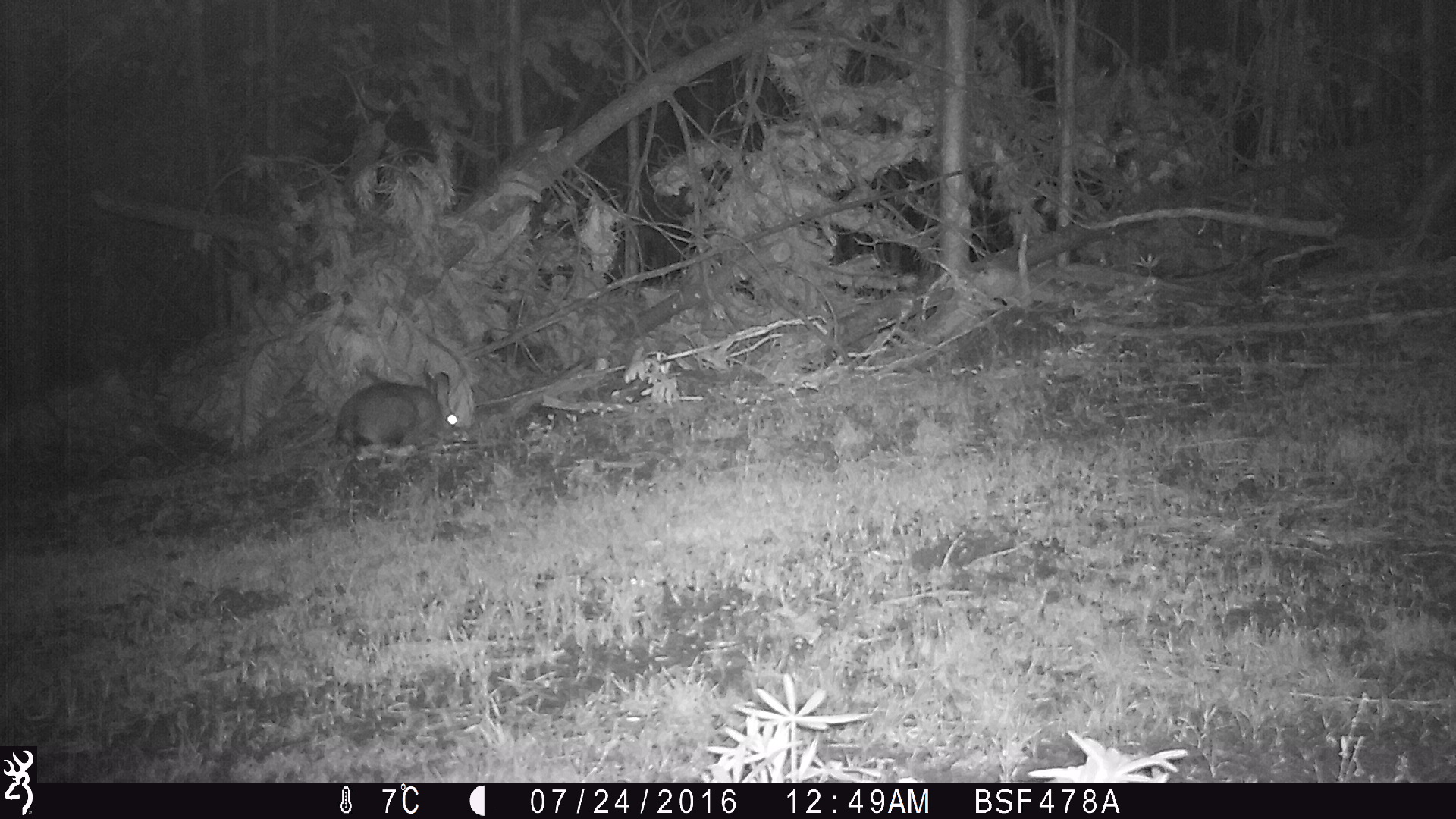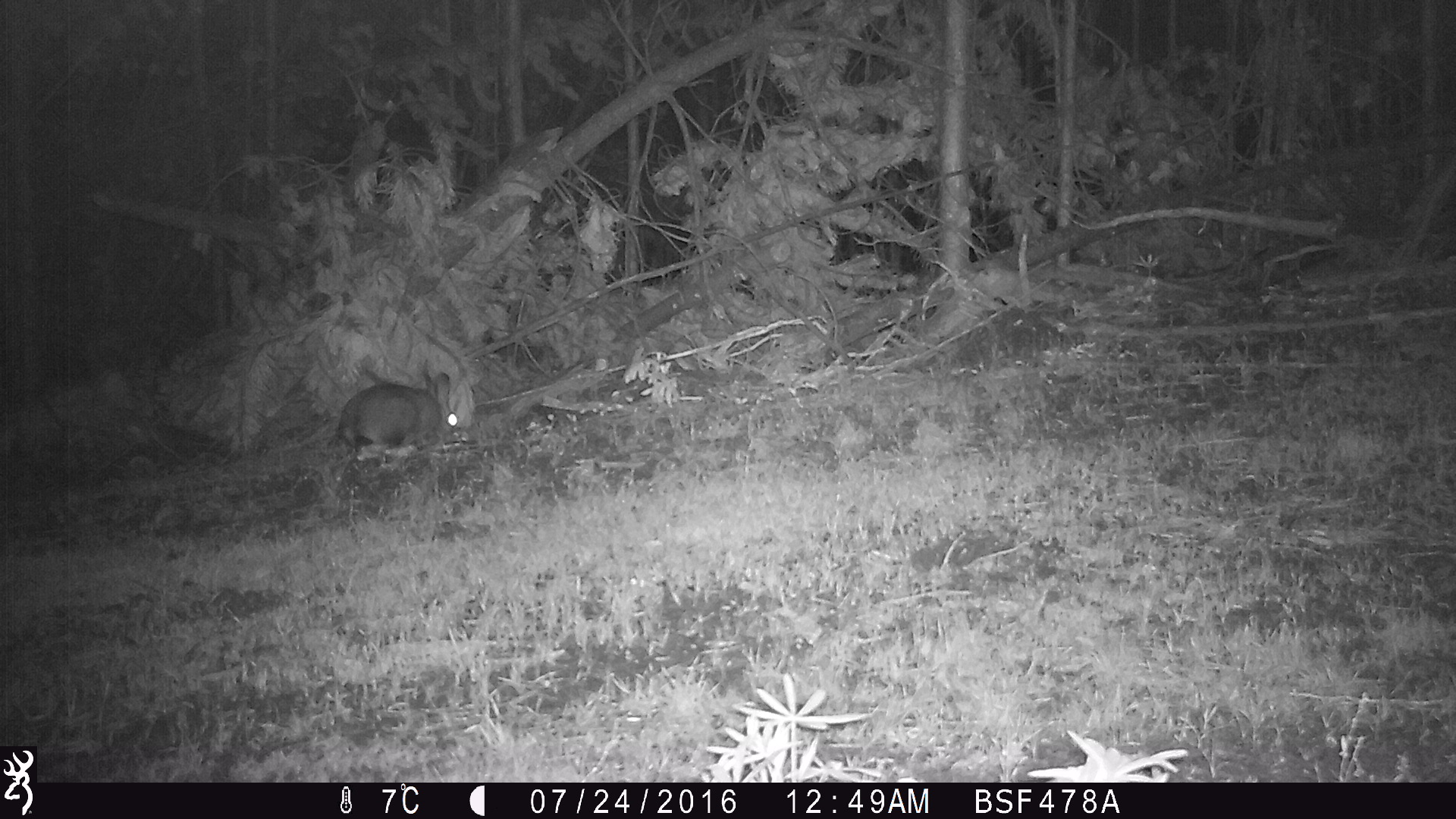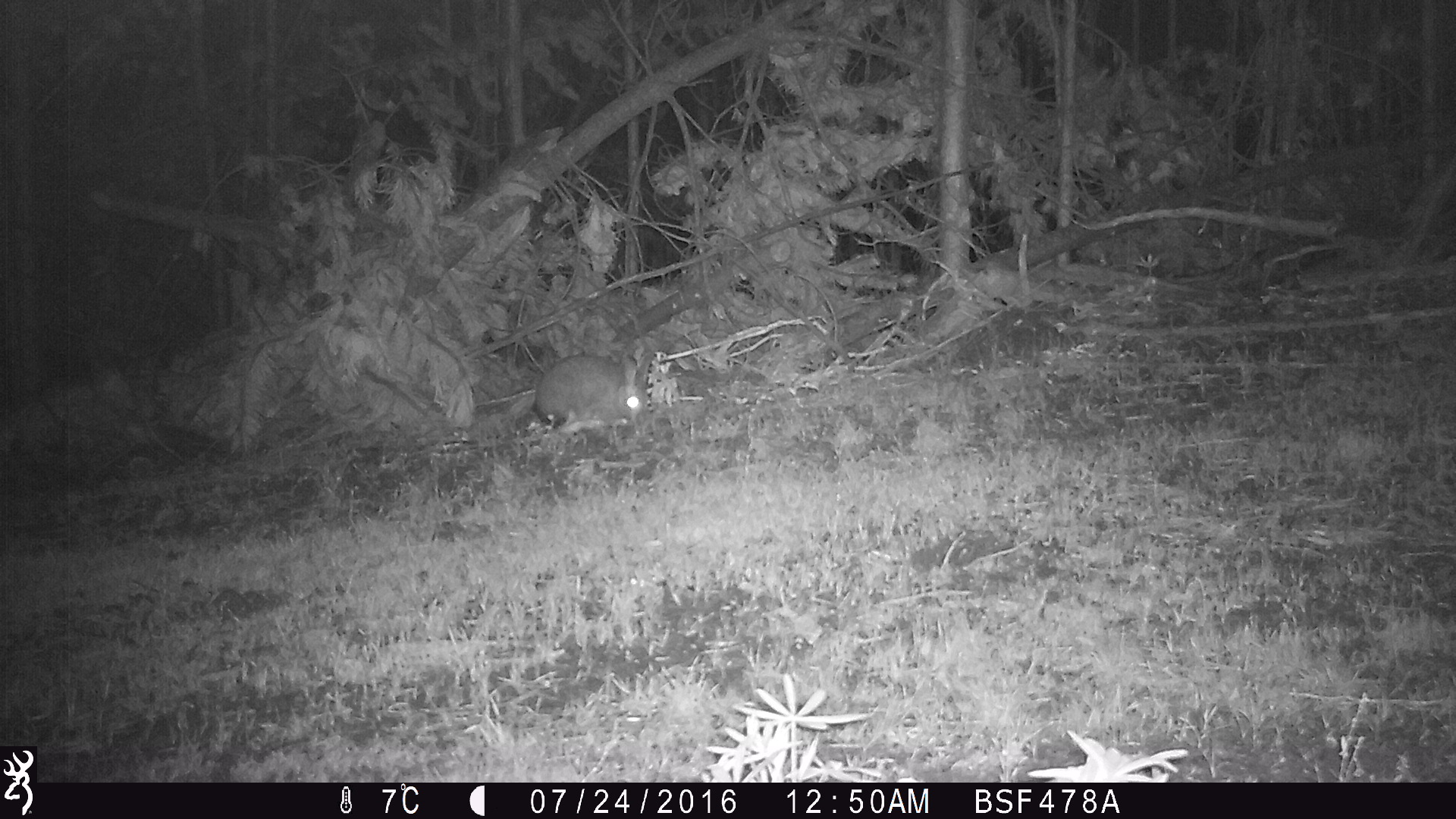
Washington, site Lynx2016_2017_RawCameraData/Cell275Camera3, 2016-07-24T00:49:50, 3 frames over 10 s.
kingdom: Animalia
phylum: Chordata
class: Mammalia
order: Lagomorpha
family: Leporidae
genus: Lepus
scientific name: Lepus americanus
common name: snowshoe hare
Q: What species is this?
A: Lepus americanus (snowshoe hare).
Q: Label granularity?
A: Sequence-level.